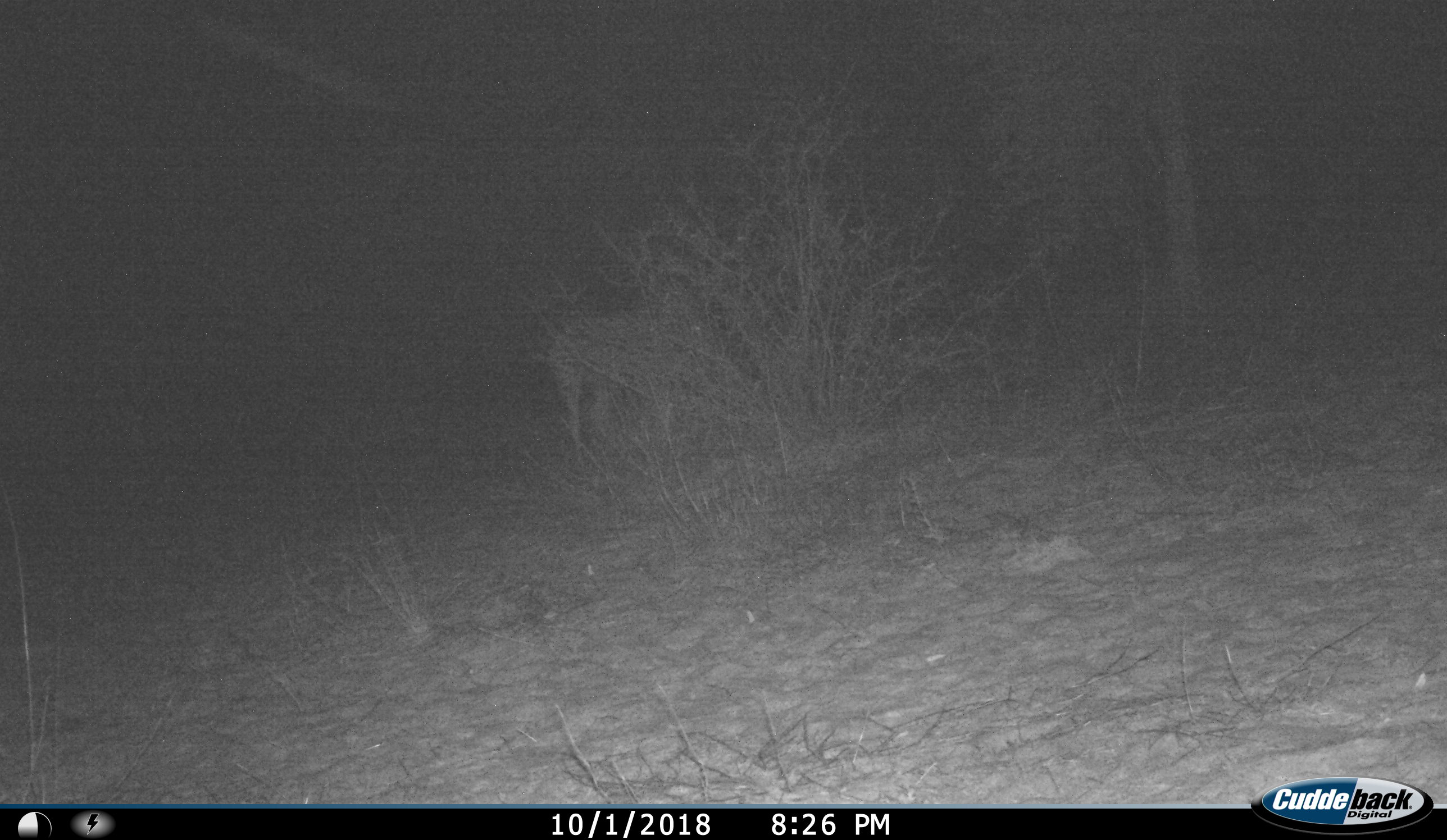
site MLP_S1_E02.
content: unidentified animal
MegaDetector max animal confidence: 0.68